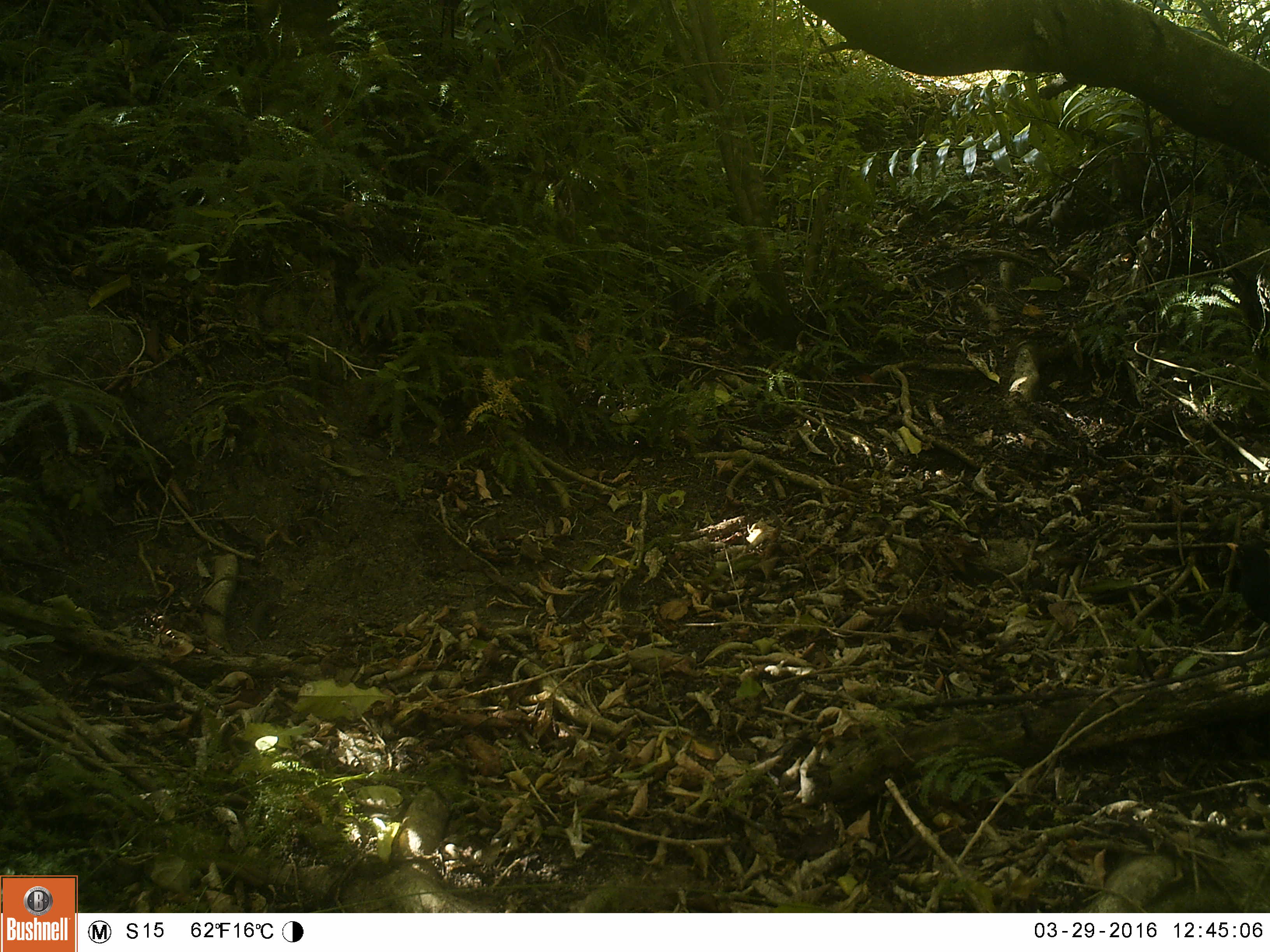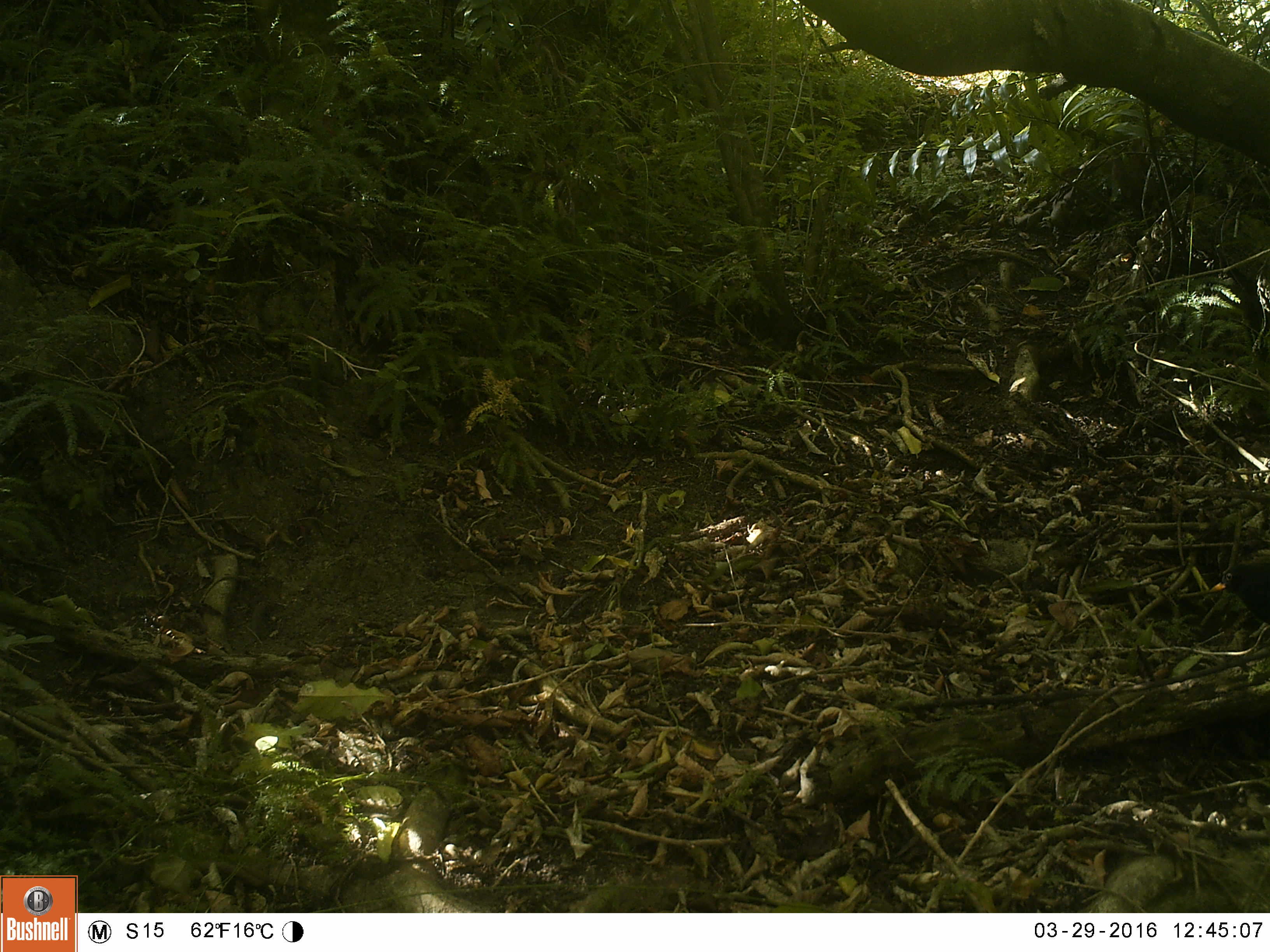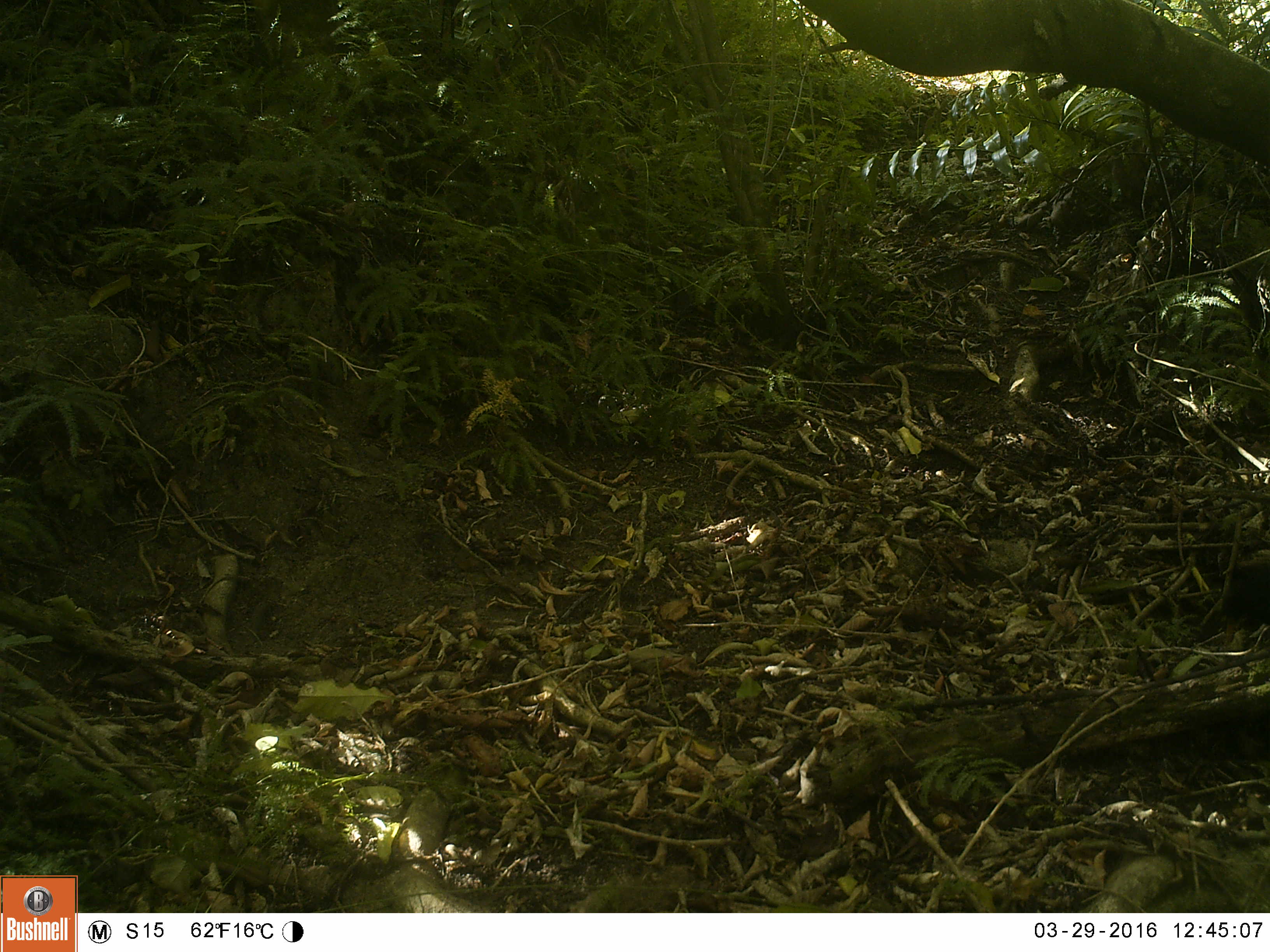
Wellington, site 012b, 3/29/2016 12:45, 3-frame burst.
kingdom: Animalia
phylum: Chordata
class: Aves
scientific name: Aves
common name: bird